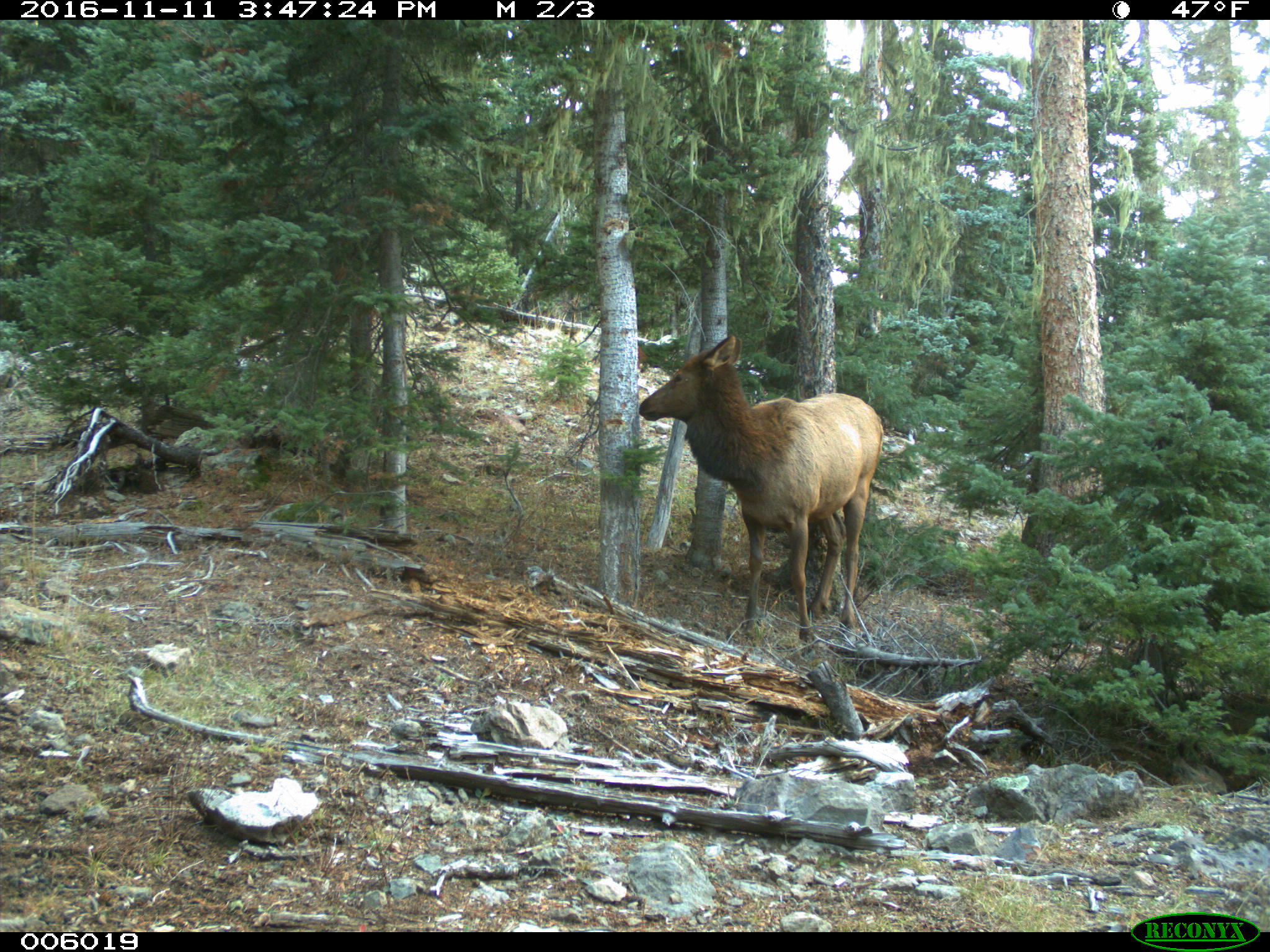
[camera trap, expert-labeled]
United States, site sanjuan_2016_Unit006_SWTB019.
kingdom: Animalia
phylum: Chordata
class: Mammalia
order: Artiodactyla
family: Cervidae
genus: Cervus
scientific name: Cervus elaphus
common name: red deer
Cervus elaphus (red deer).